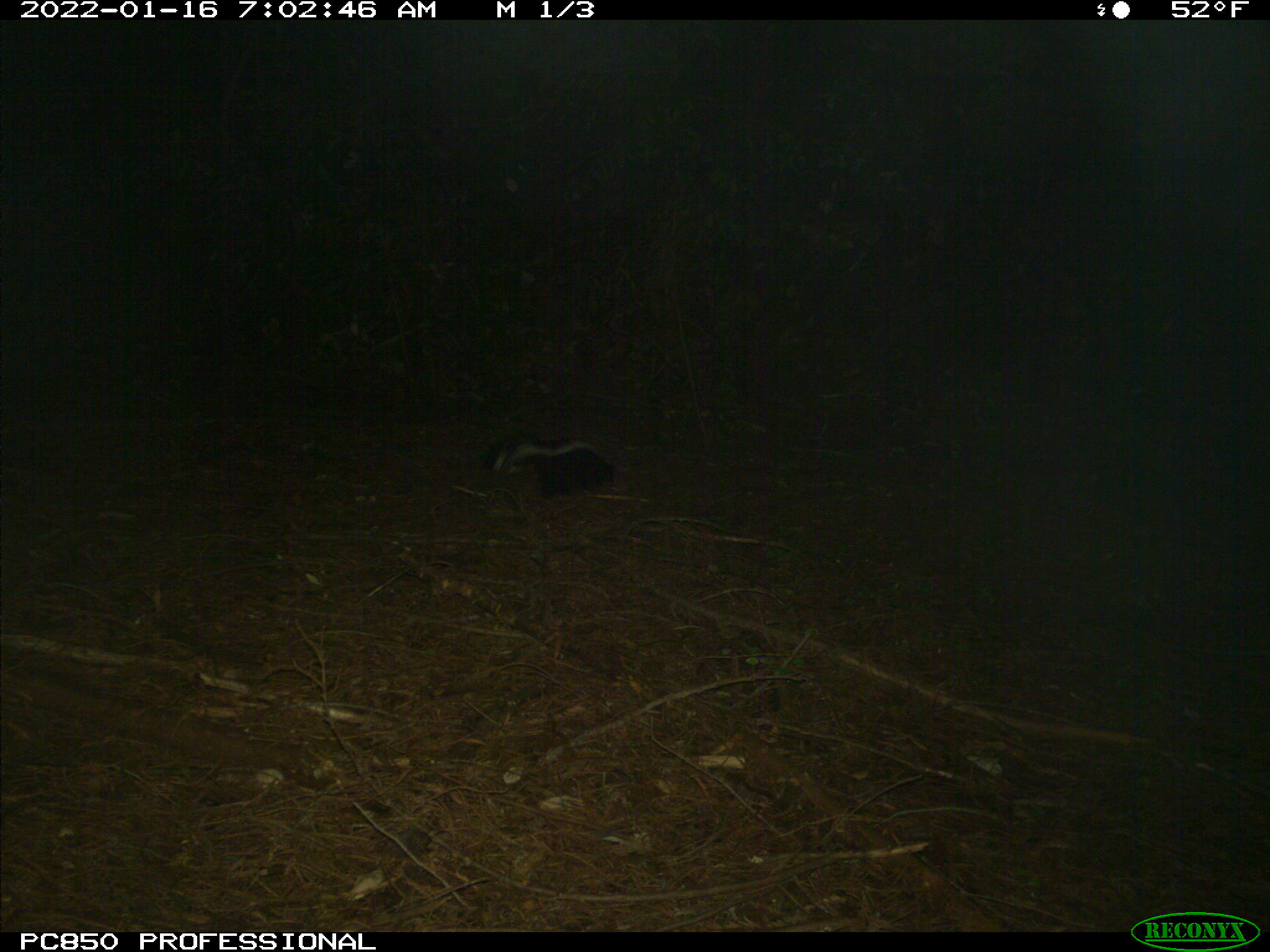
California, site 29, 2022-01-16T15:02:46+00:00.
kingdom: Animalia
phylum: Chordata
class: Mammalia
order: Carnivora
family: Mephitidae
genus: Mephitis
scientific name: Mephitis mephitis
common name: striped skunk